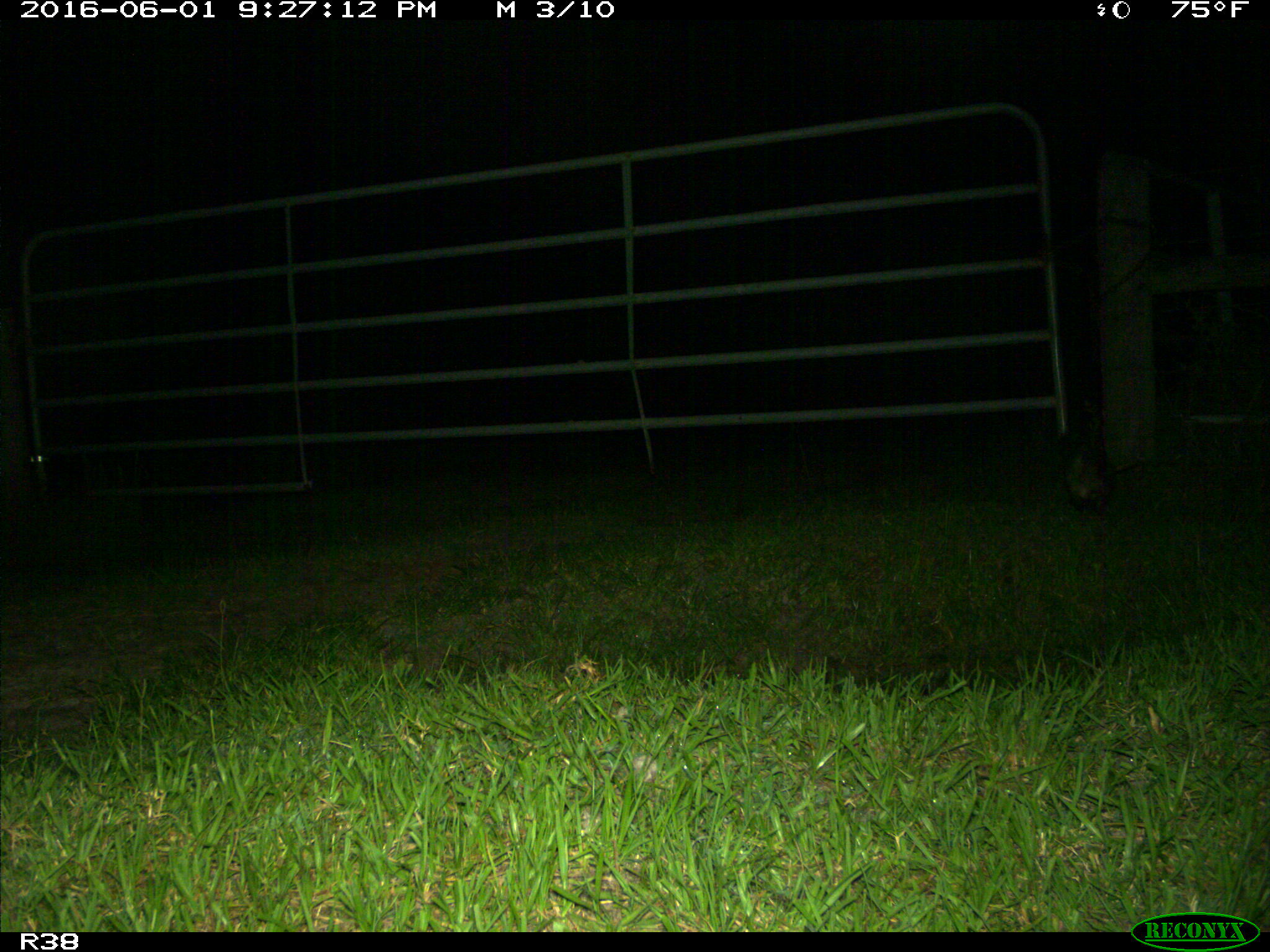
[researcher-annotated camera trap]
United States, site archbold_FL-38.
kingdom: Animalia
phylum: Chordata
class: Mammalia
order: Didelphimorphia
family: Didelphidae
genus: Didelphis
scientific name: Didelphis virginiana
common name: virginia opossum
Didelphis virginiana (virginia opossum).